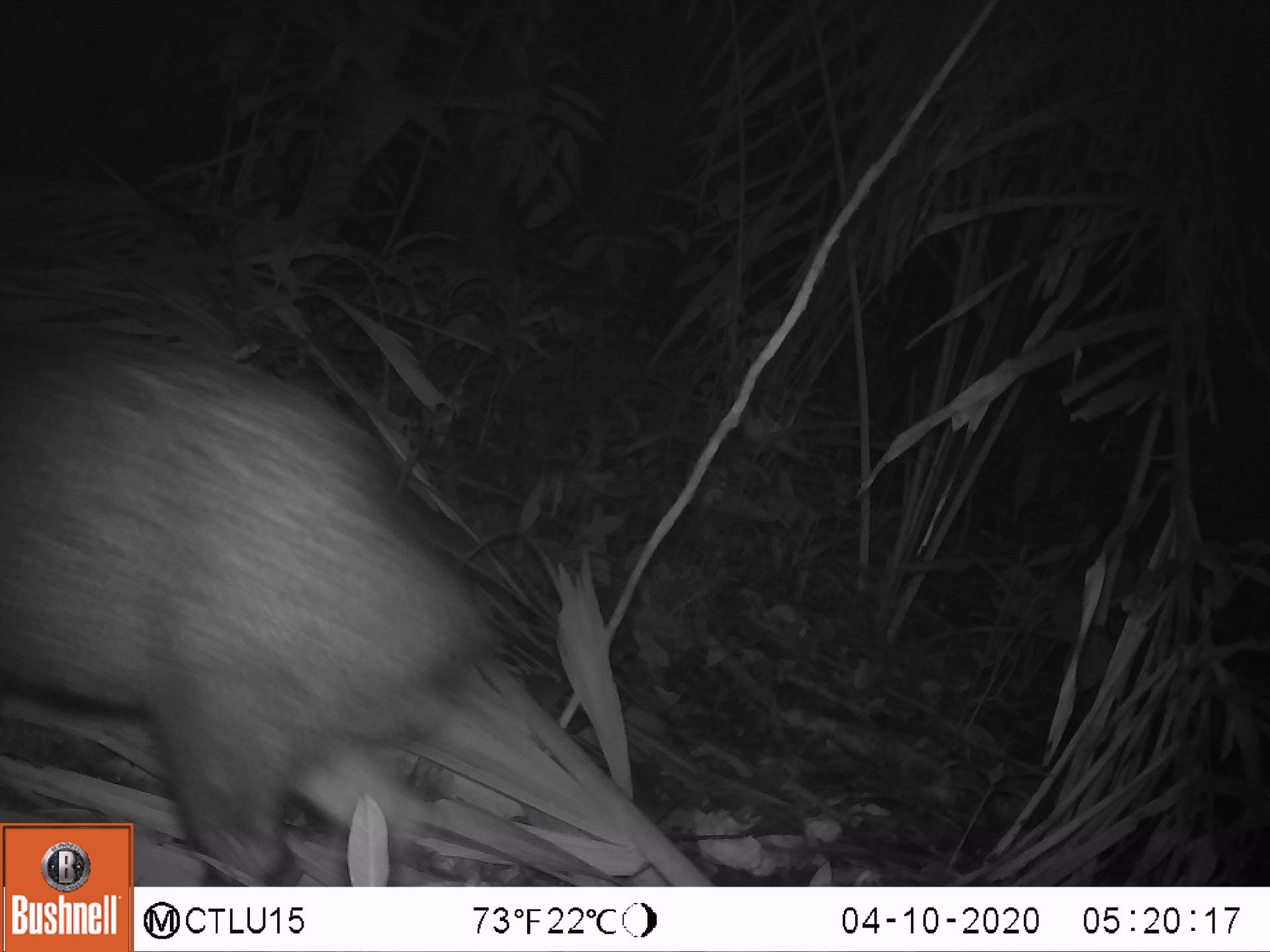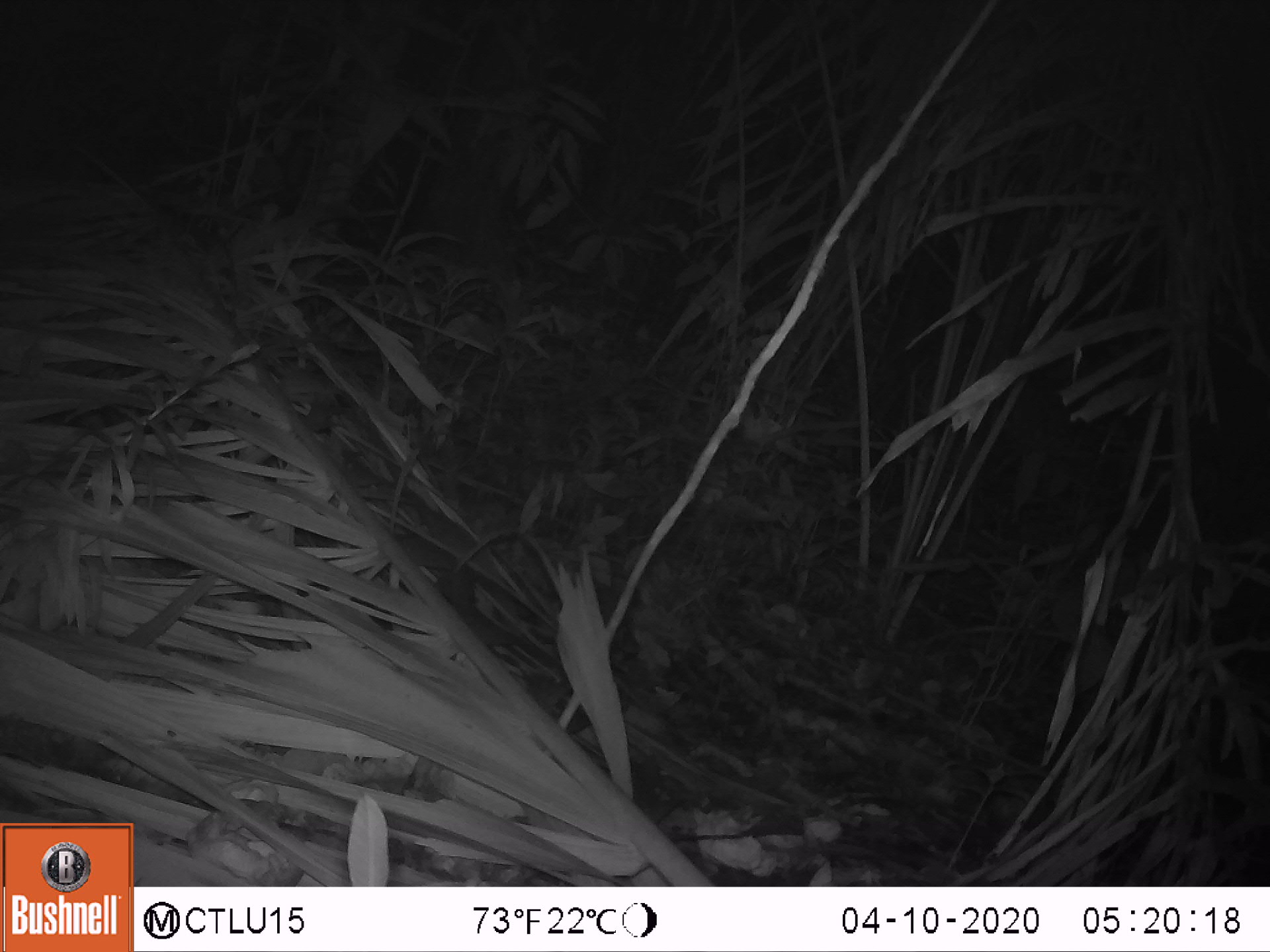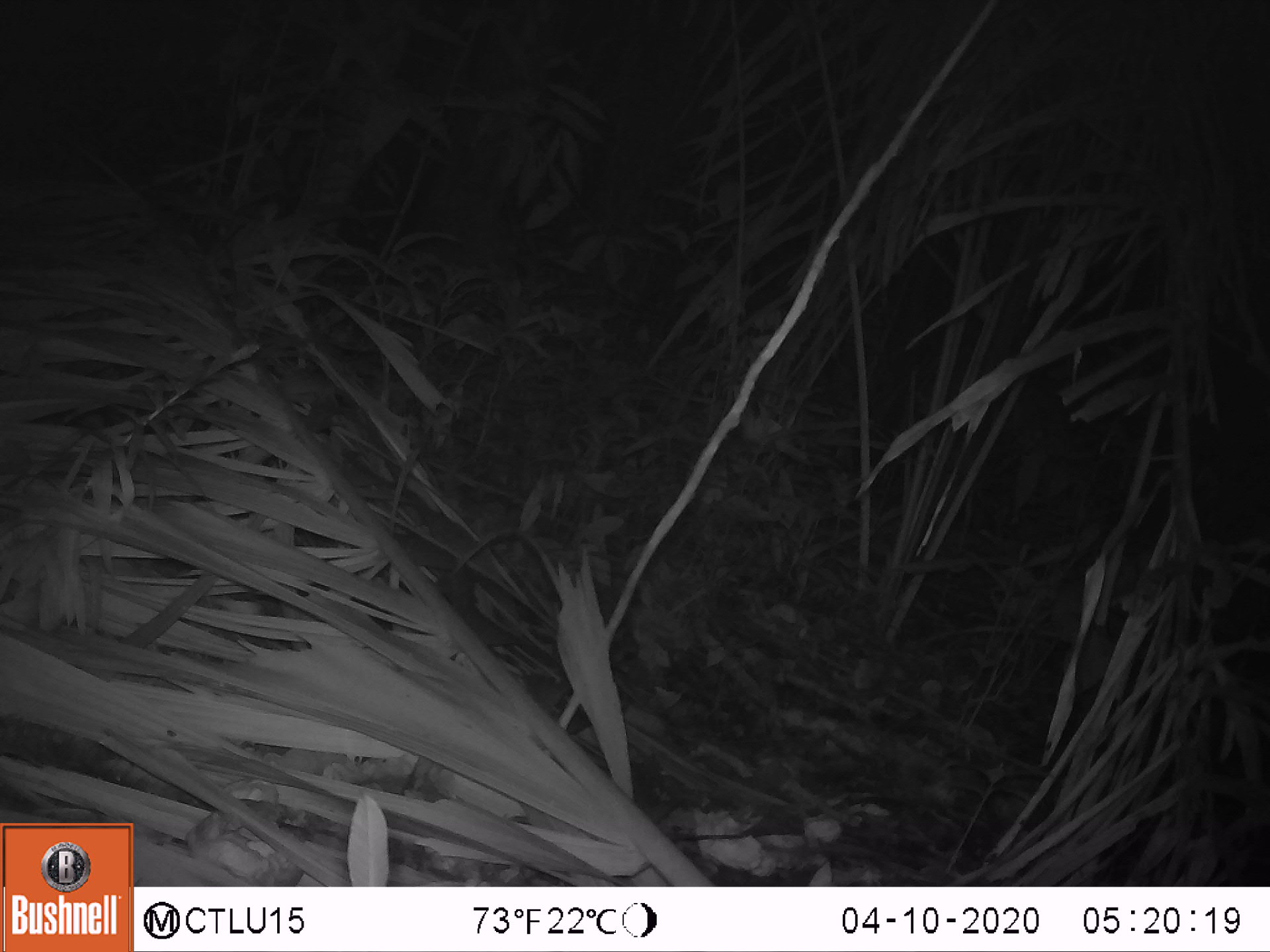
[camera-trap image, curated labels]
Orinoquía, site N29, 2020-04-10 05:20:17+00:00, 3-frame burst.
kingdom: Animalia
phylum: Chordata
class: Mammalia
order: Artiodactyla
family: Tayassuidae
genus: Pecari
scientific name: Pecari tajacu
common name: collared peccary